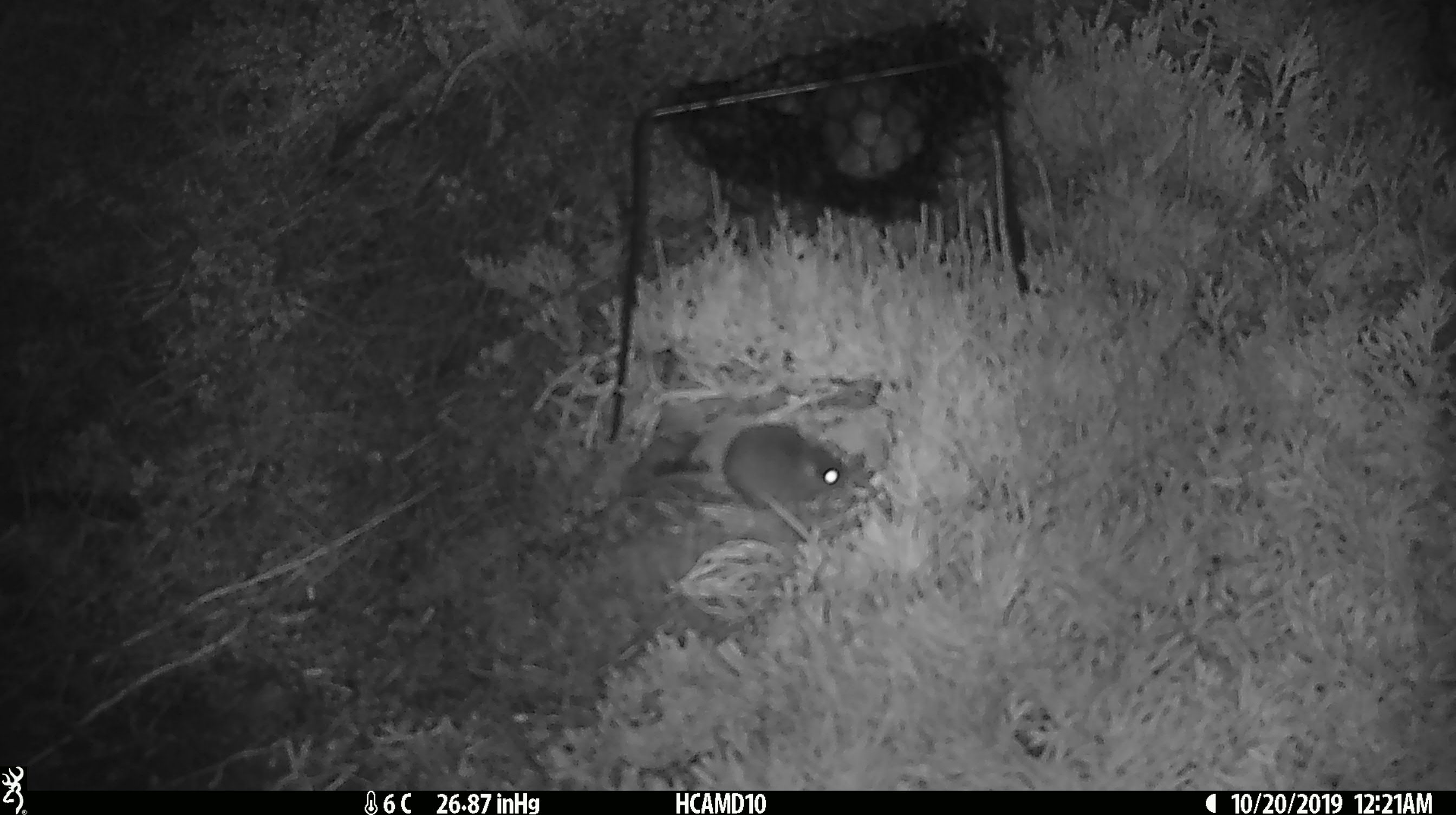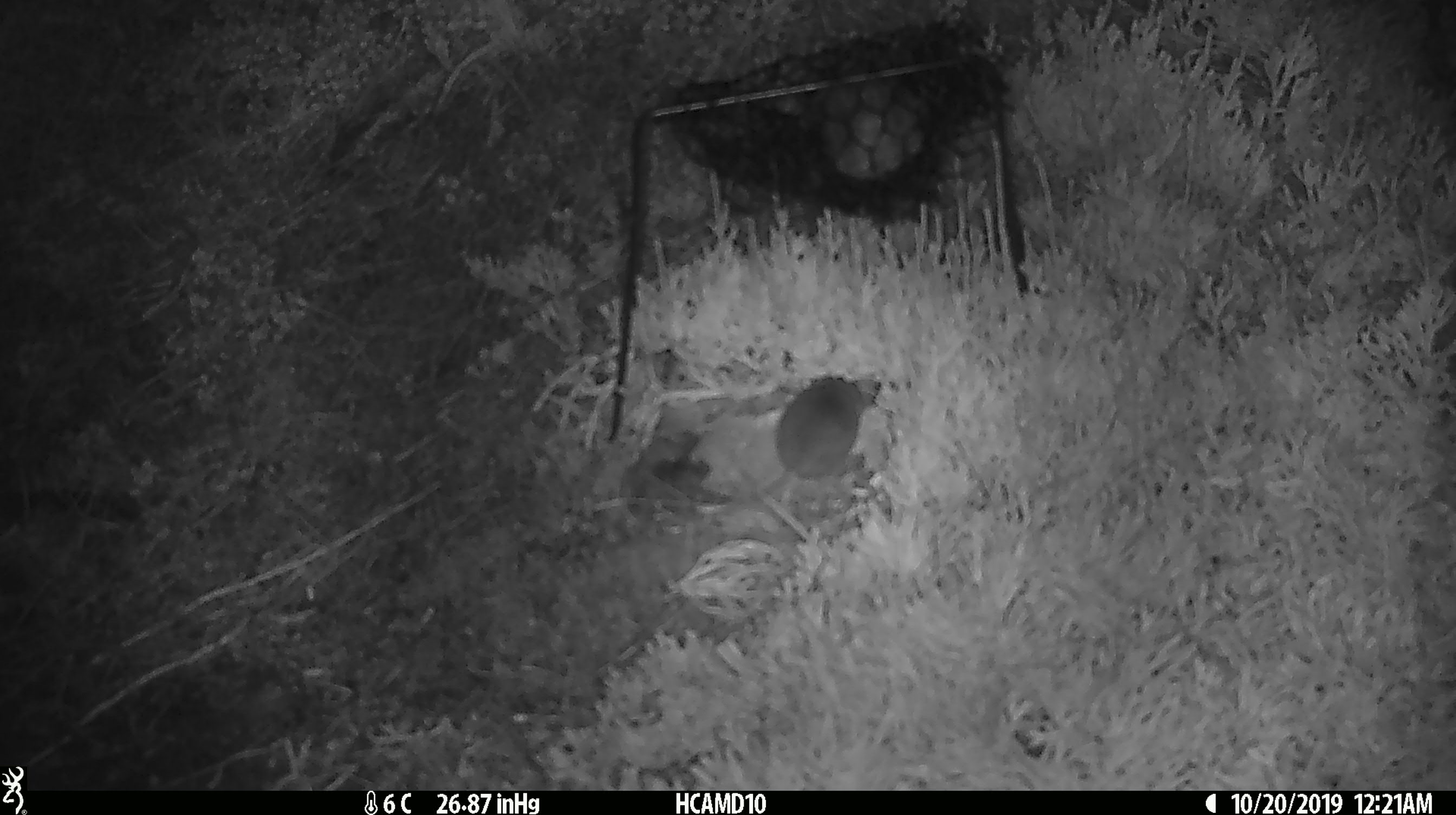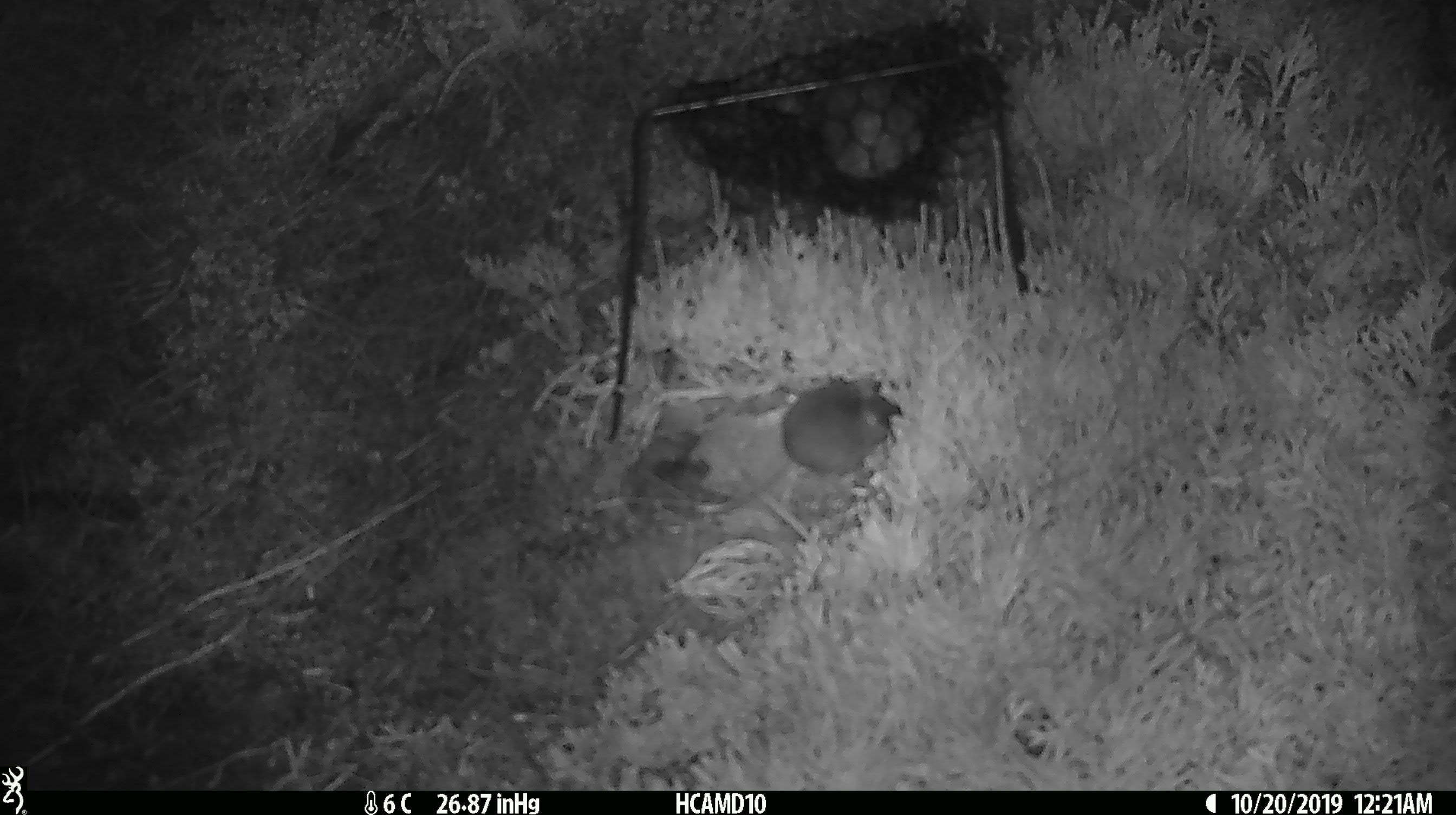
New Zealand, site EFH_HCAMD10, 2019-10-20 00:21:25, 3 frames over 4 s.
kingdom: Animalia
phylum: Chordata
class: Mammalia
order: Rodentia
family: Muridae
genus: Mus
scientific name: Mus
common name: mouse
Mouse (Mus).